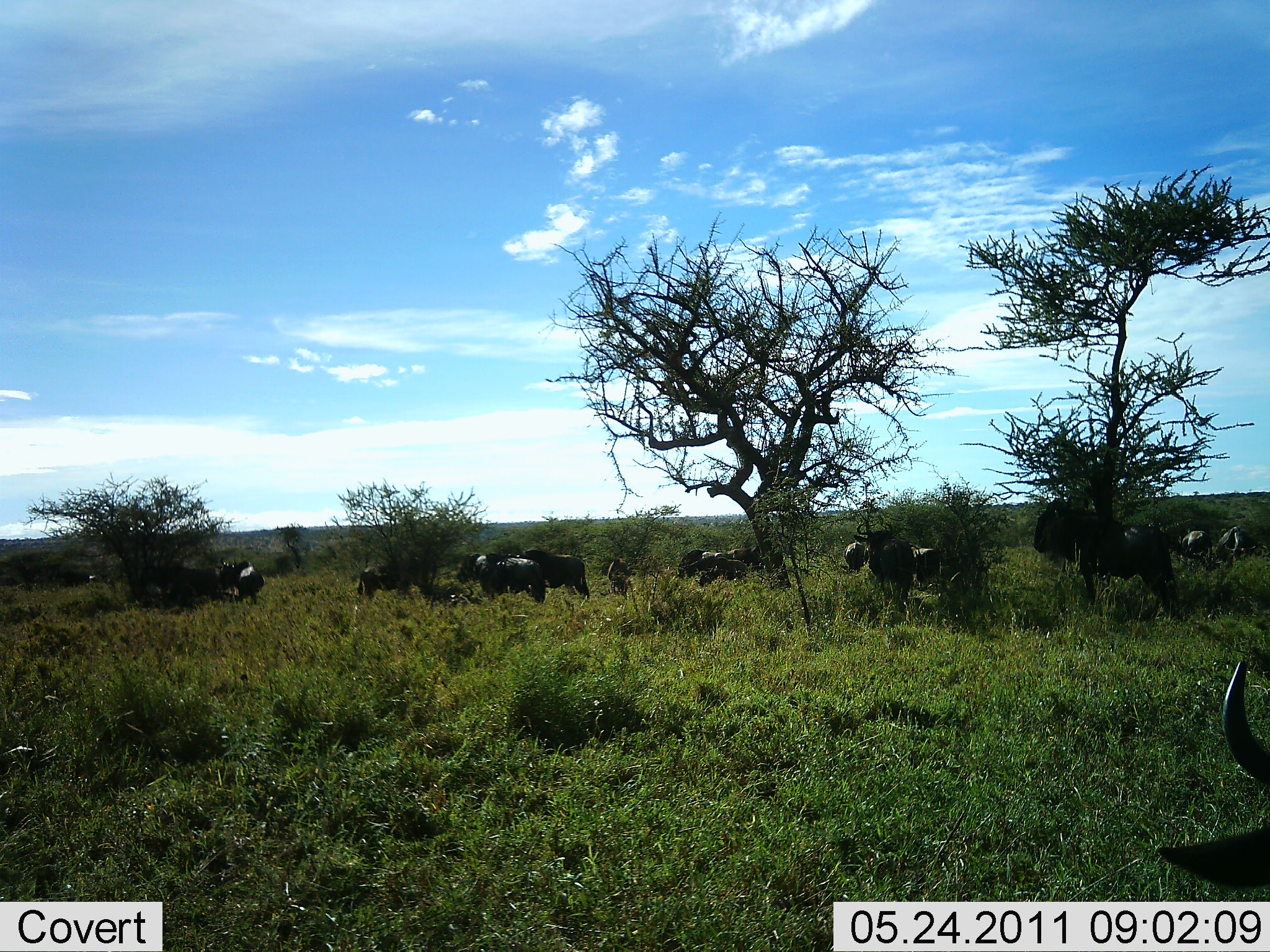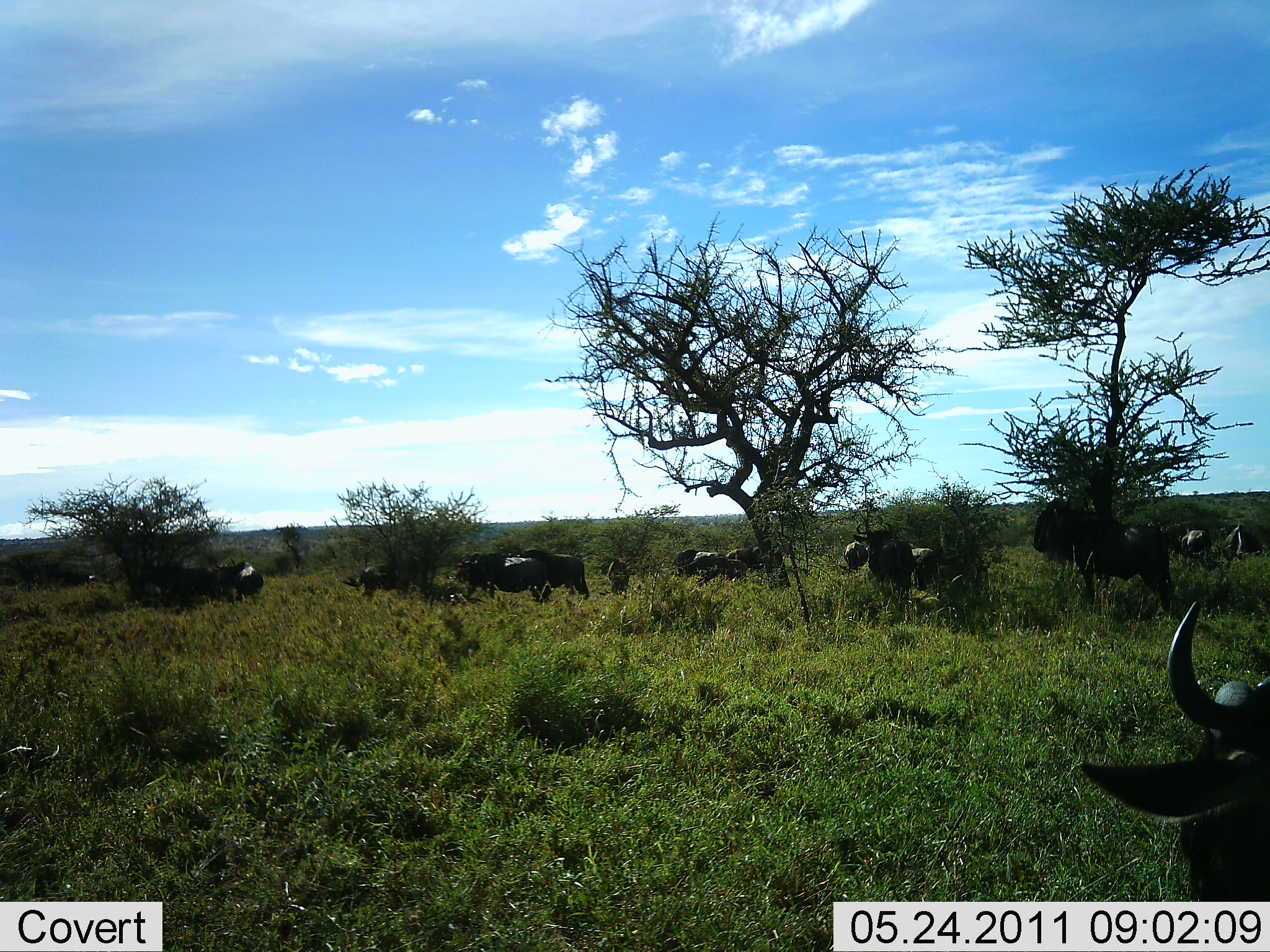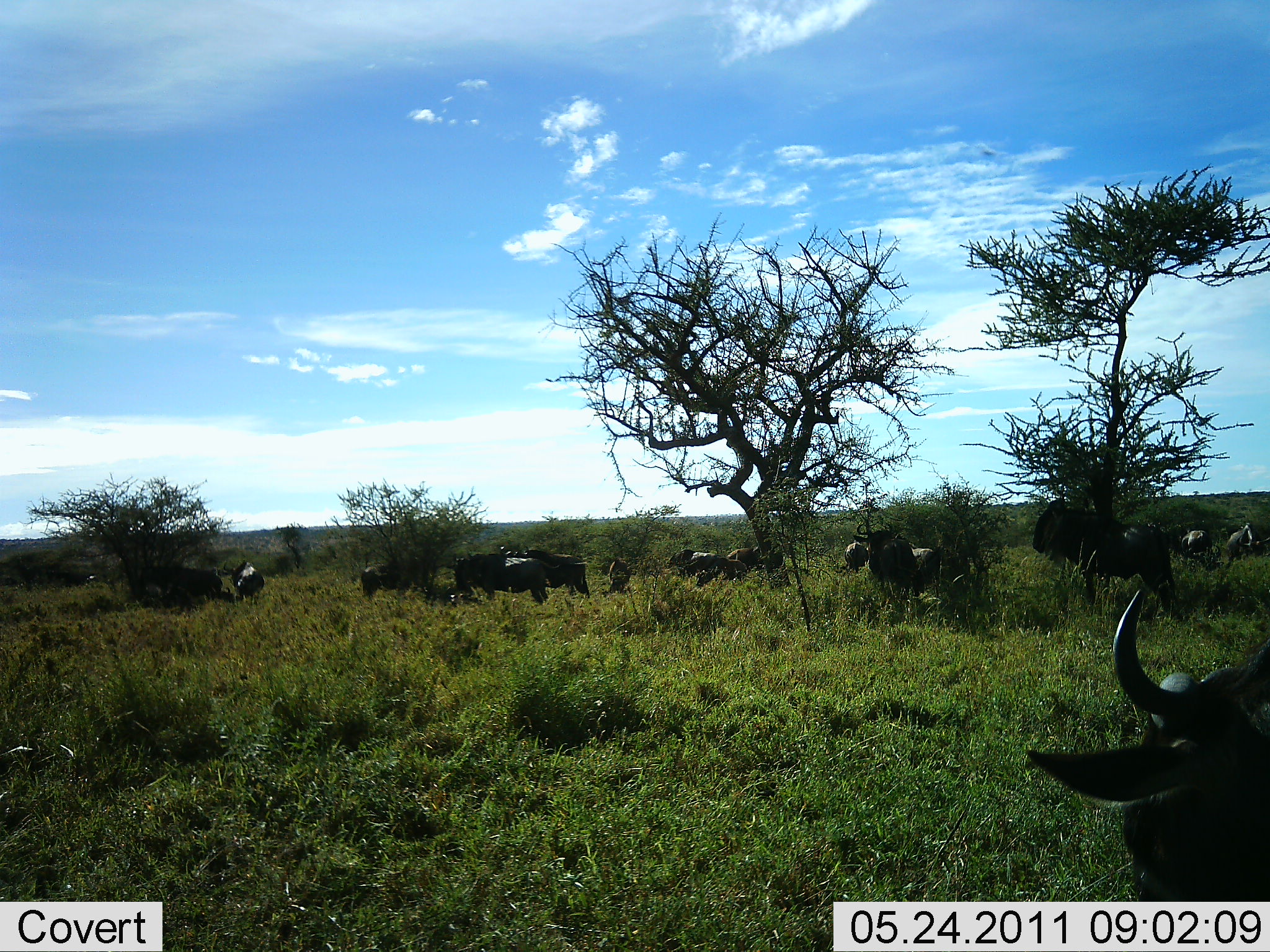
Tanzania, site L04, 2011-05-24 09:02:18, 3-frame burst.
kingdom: Animalia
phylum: Chordata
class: Mammalia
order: Artiodactyla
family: Bovidae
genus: Connochaetes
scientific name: Connochaetes taurinus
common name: blue wildebeest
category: wildebeest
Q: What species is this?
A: Wildebeest (blue wildebeest) (Connochaetes taurinus).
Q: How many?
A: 11-50.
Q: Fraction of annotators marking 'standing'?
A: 70%.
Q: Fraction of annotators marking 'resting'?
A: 10%.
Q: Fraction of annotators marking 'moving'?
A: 30%.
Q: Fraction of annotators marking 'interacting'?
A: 0%.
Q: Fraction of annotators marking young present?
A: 0%.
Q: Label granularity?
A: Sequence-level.